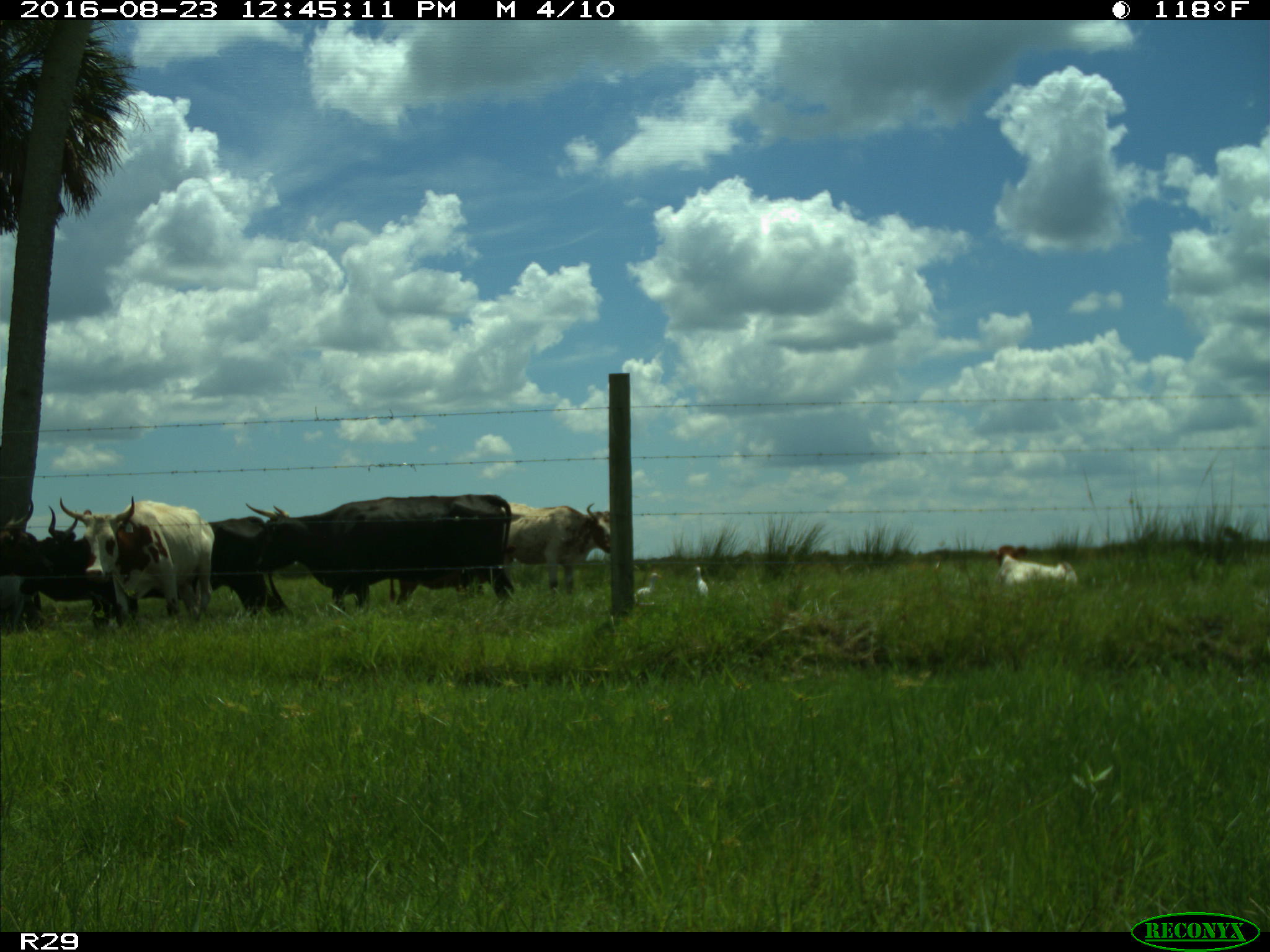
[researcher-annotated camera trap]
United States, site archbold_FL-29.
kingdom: Animalia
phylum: Chordata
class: Mammalia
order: Artiodactyla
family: Bovidae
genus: Bos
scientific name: Bos taurus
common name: domestic cow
Bos taurus (domestic cow).